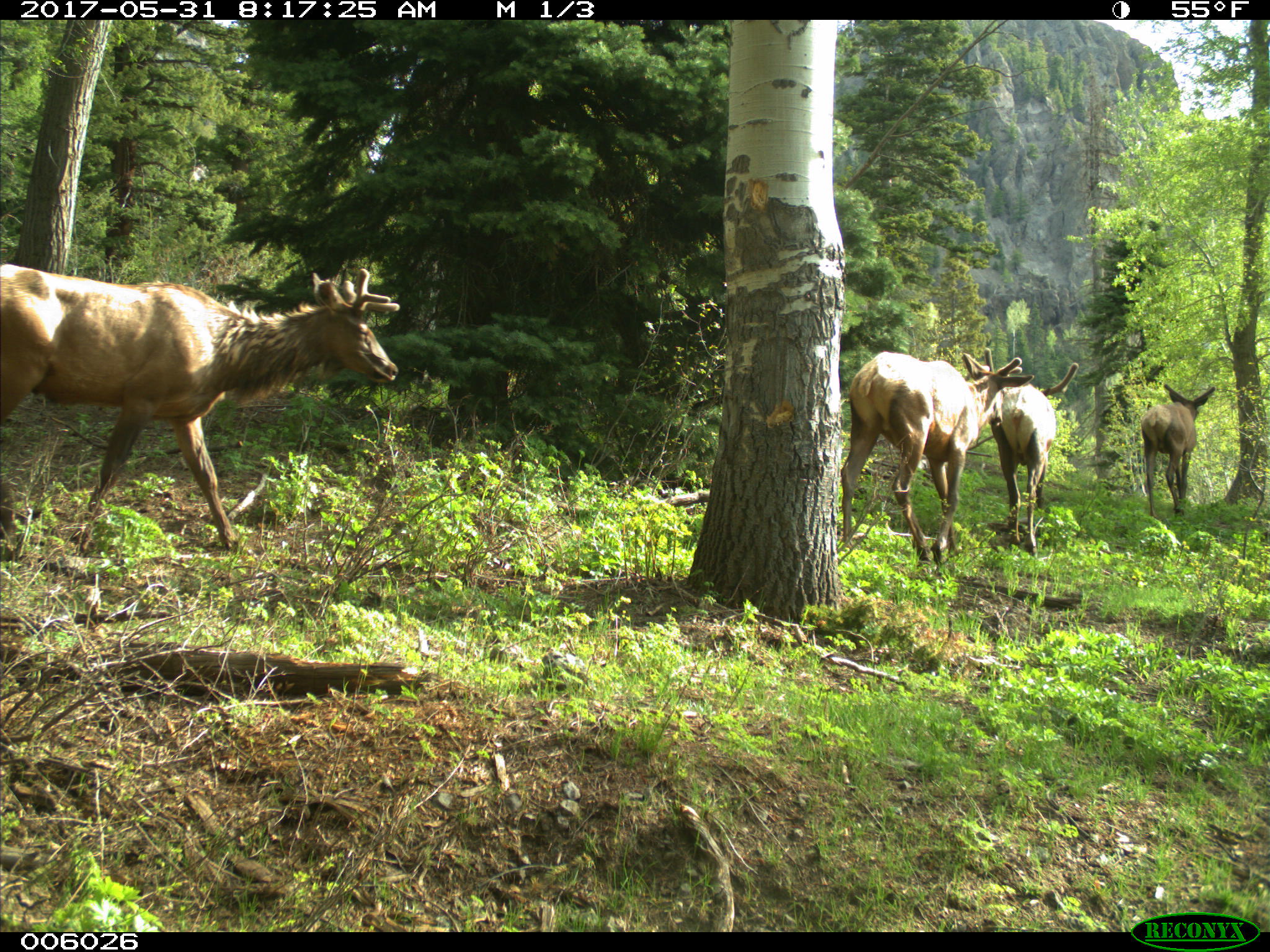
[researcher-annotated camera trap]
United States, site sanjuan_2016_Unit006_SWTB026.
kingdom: Animalia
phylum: Chordata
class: Mammalia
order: Artiodactyla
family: Cervidae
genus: Cervus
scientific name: Cervus elaphus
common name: red deer